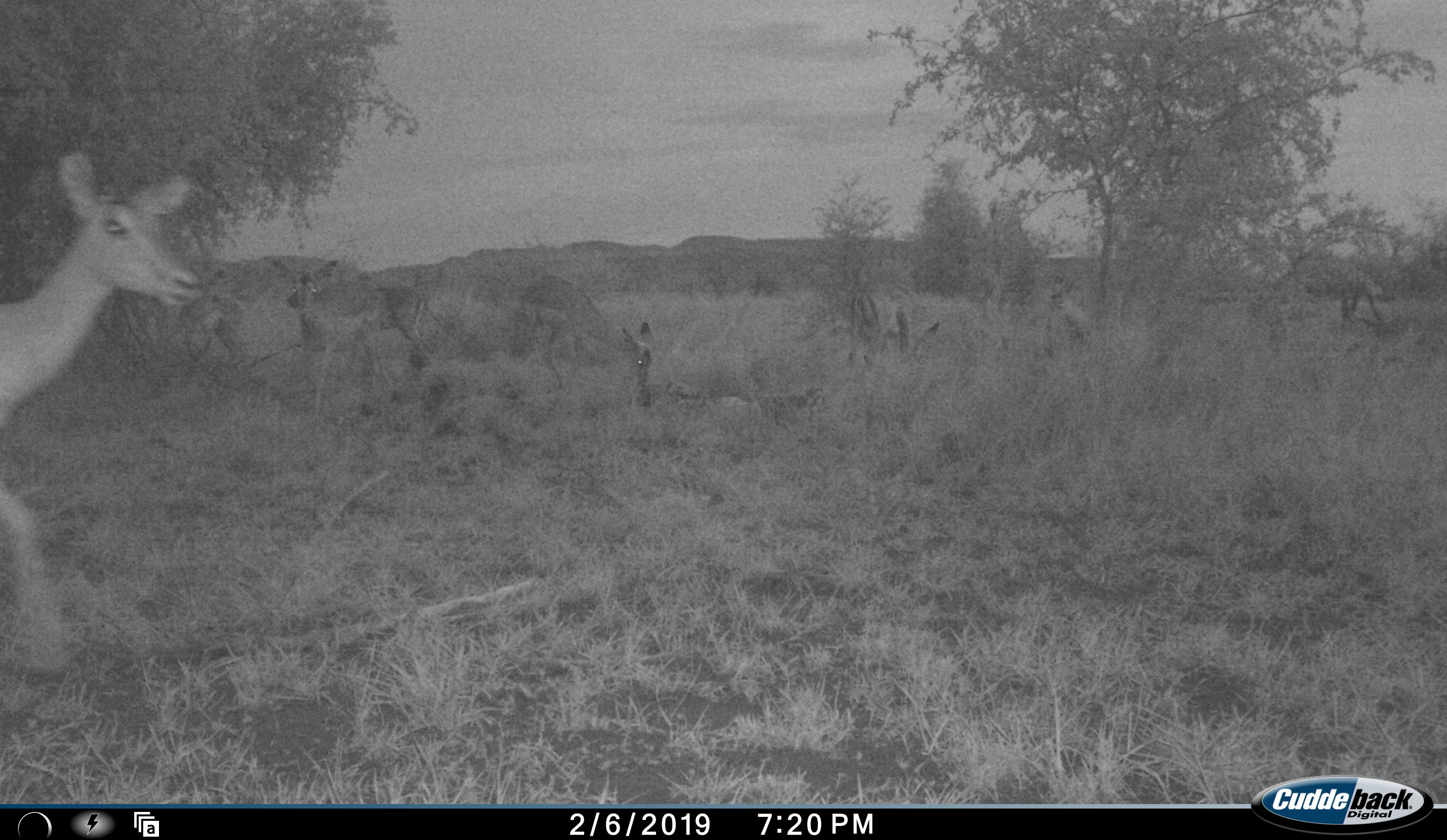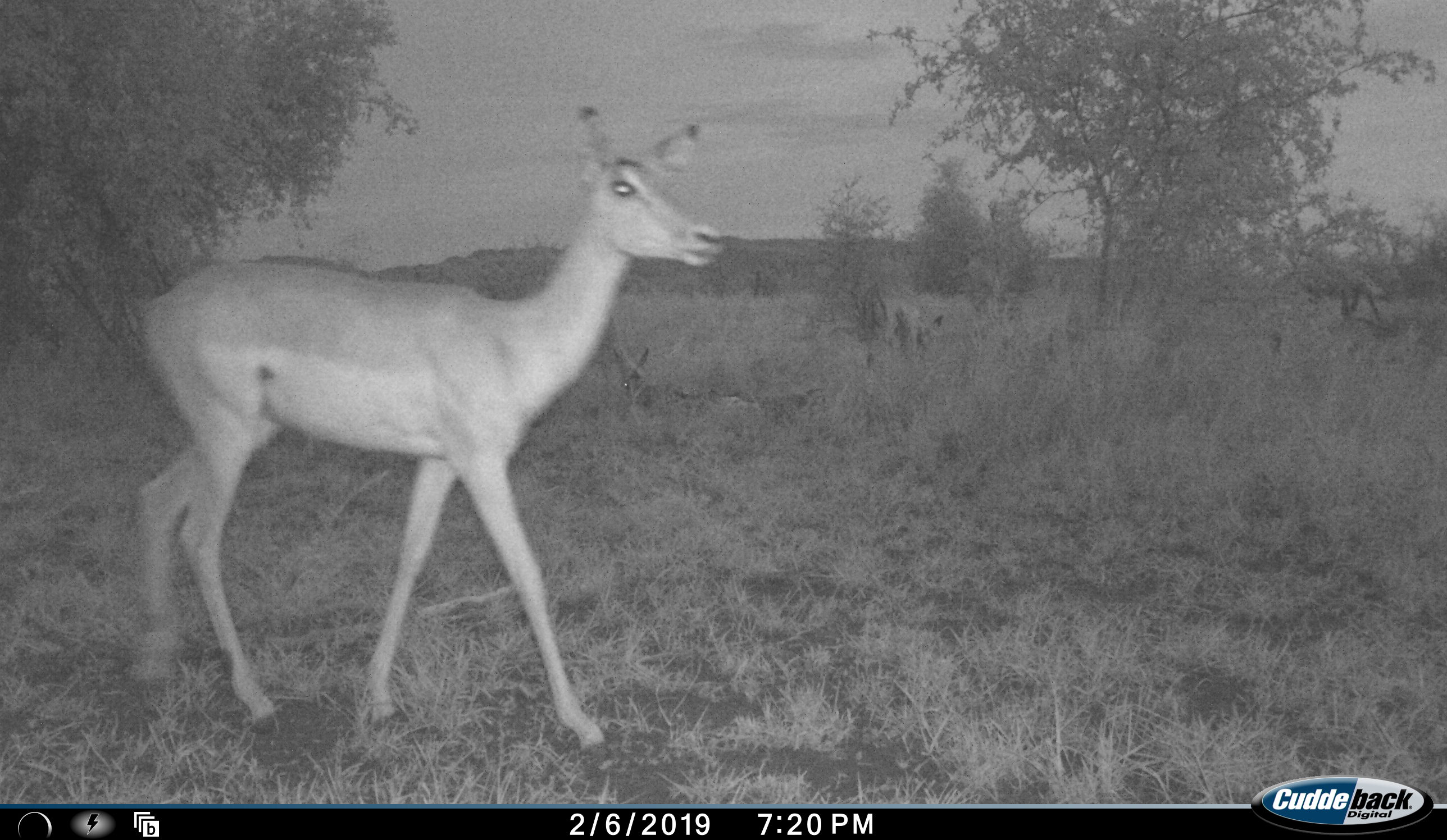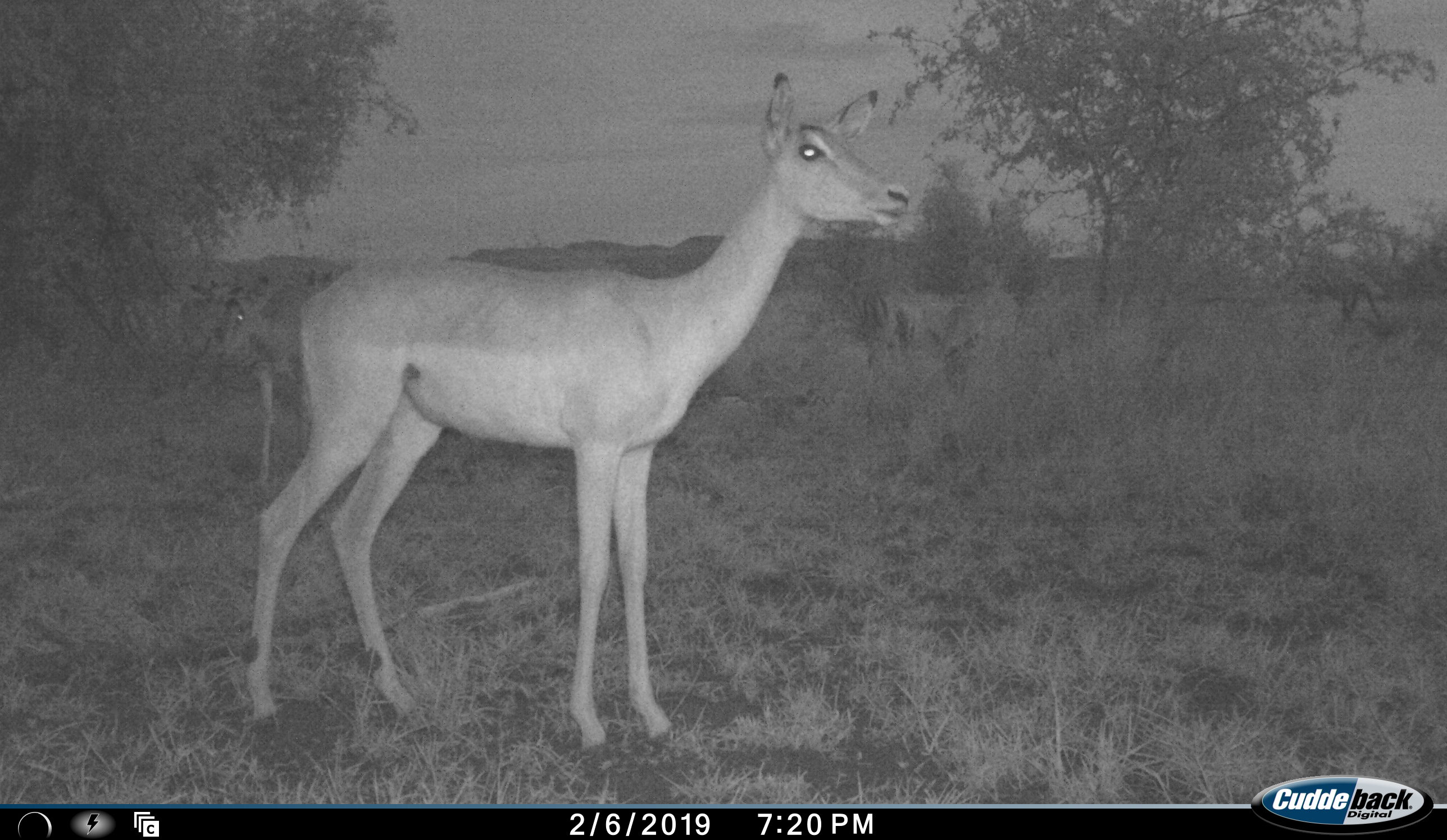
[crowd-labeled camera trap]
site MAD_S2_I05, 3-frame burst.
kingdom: Animalia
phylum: Chordata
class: Mammalia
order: Artiodactyla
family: Bovidae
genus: Aepyceros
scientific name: Aepyceros melampus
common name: impala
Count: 5.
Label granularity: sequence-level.